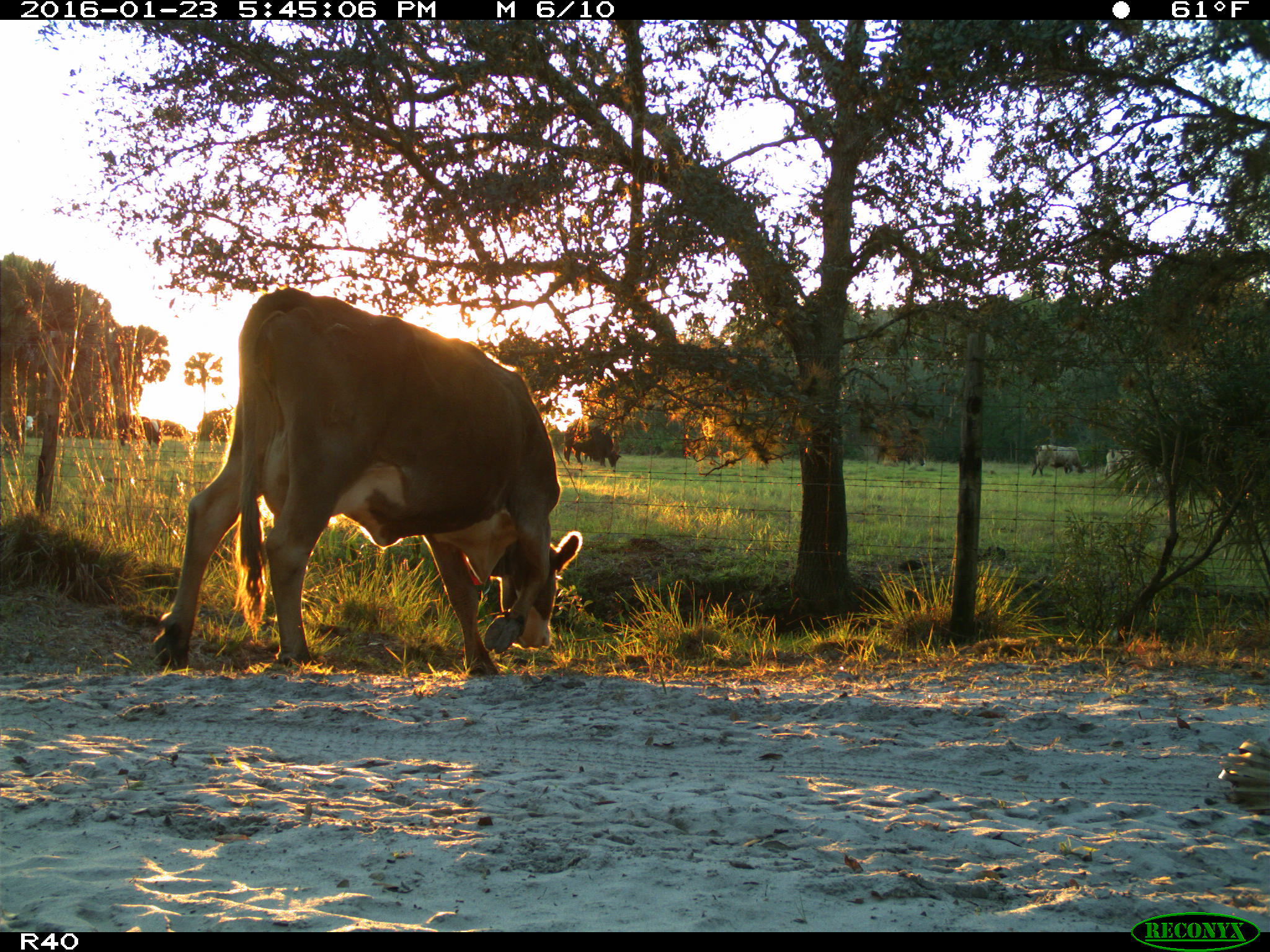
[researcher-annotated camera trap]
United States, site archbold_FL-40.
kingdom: Animalia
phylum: Chordata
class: Mammalia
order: Artiodactyla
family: Bovidae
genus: Bos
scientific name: Bos taurus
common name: domestic cow